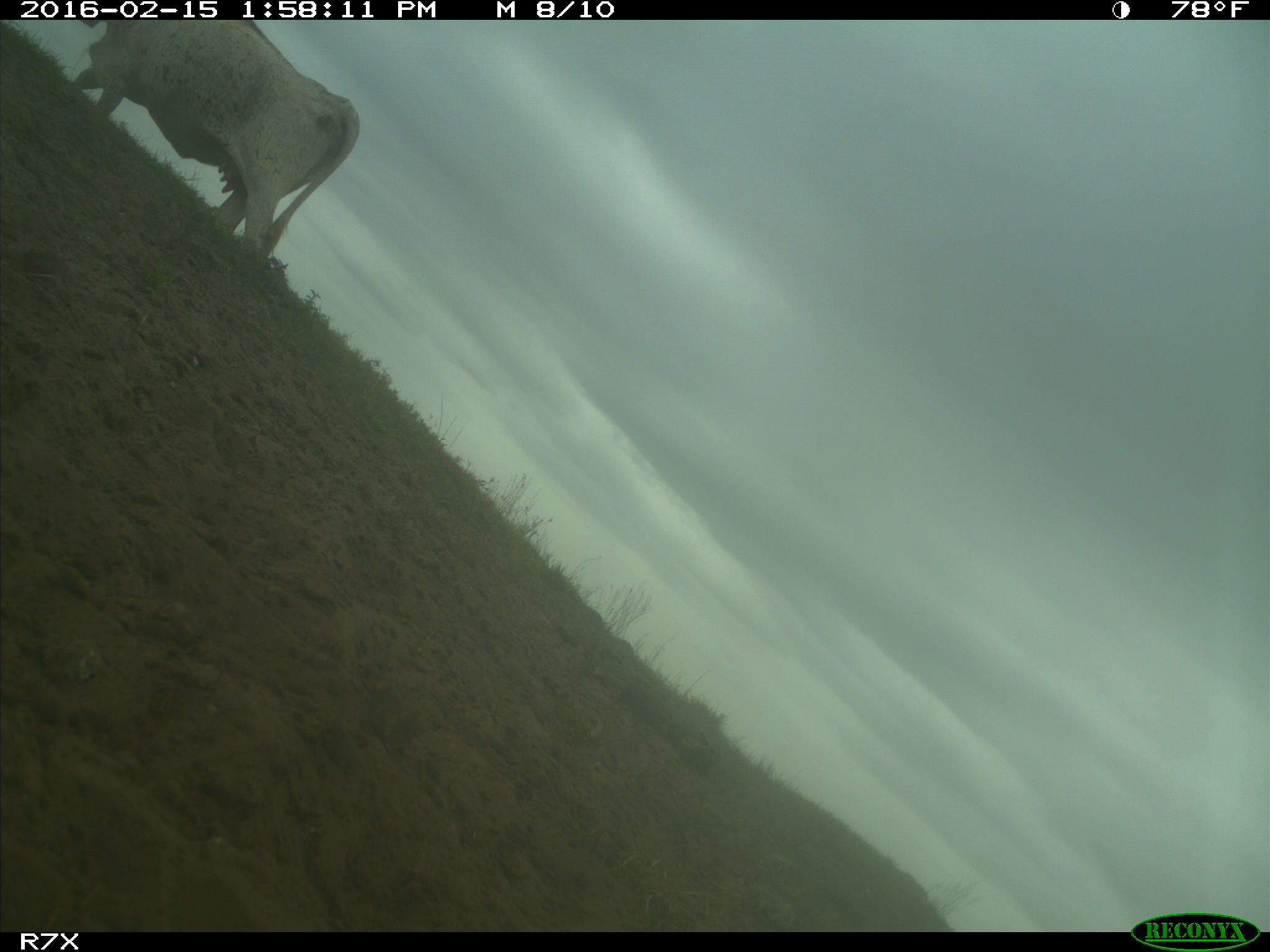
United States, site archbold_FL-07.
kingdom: Animalia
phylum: Chordata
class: Mammalia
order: Artiodactyla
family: Bovidae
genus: Bos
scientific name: Bos taurus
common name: domestic cow